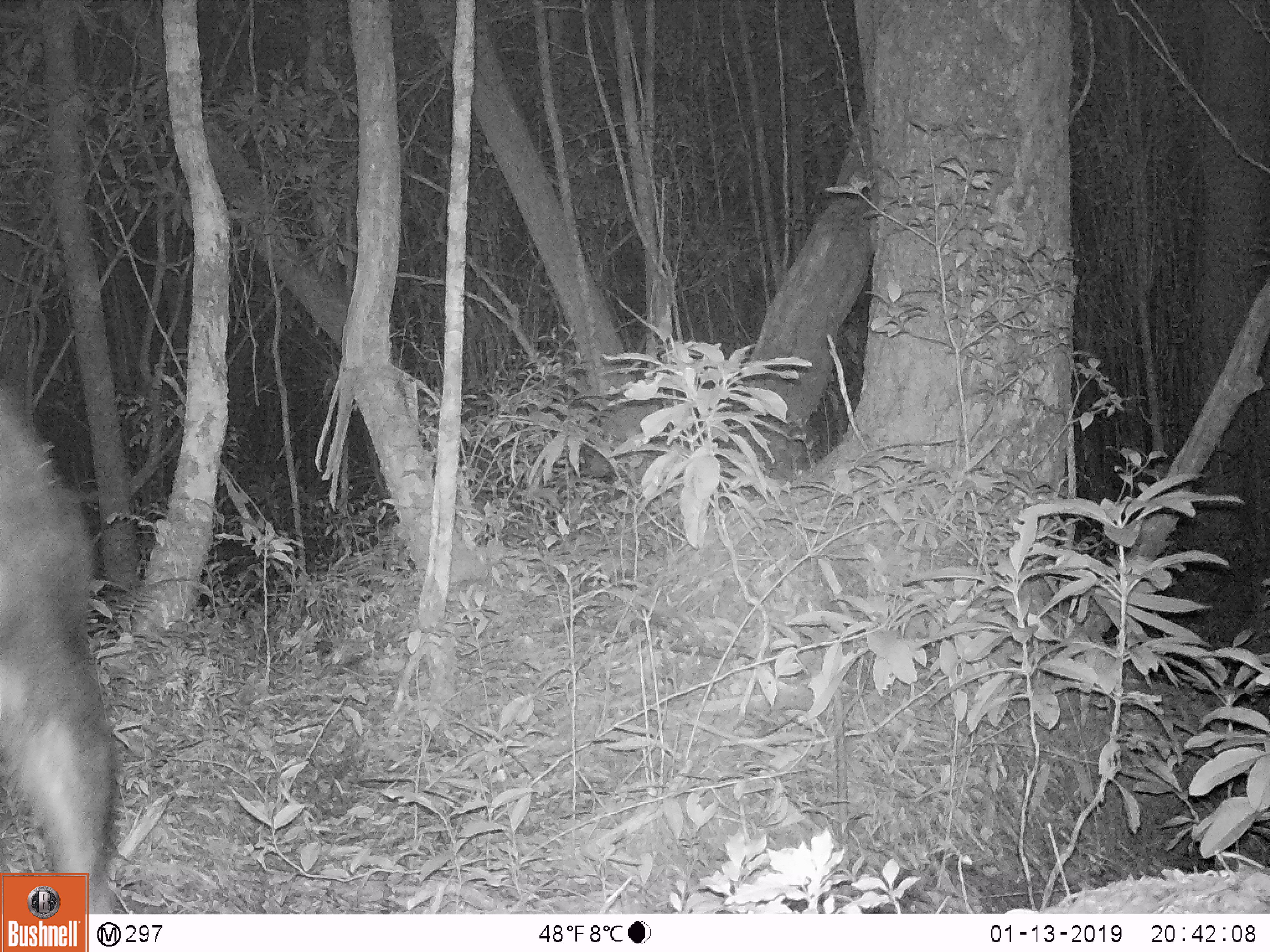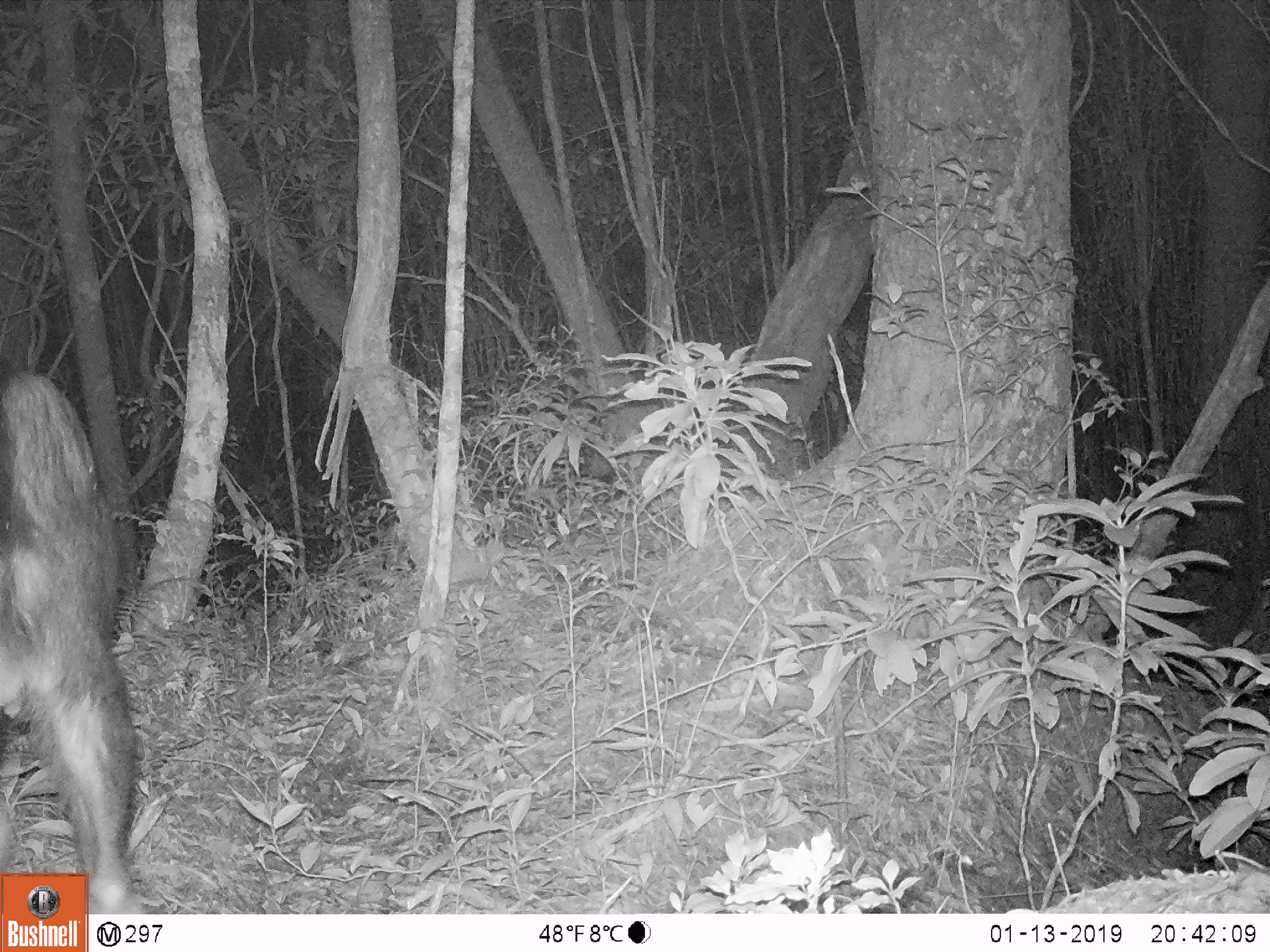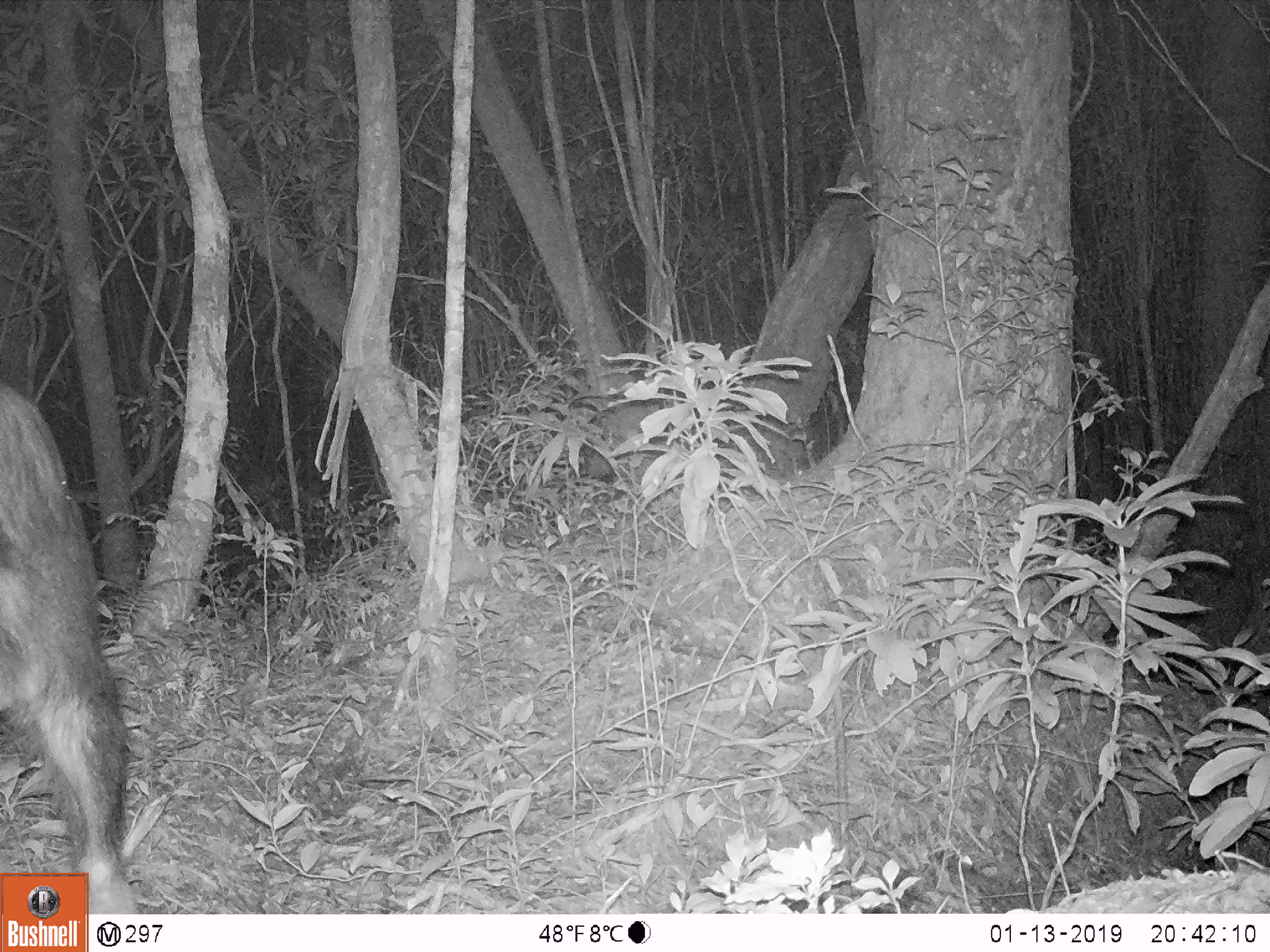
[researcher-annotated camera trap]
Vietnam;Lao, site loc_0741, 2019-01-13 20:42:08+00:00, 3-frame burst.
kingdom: Animalia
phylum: Chordata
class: Mammalia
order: Artiodactyla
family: Bovidae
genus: Capricornis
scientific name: Capricornis sumatraensis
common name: chinese serow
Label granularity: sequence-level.